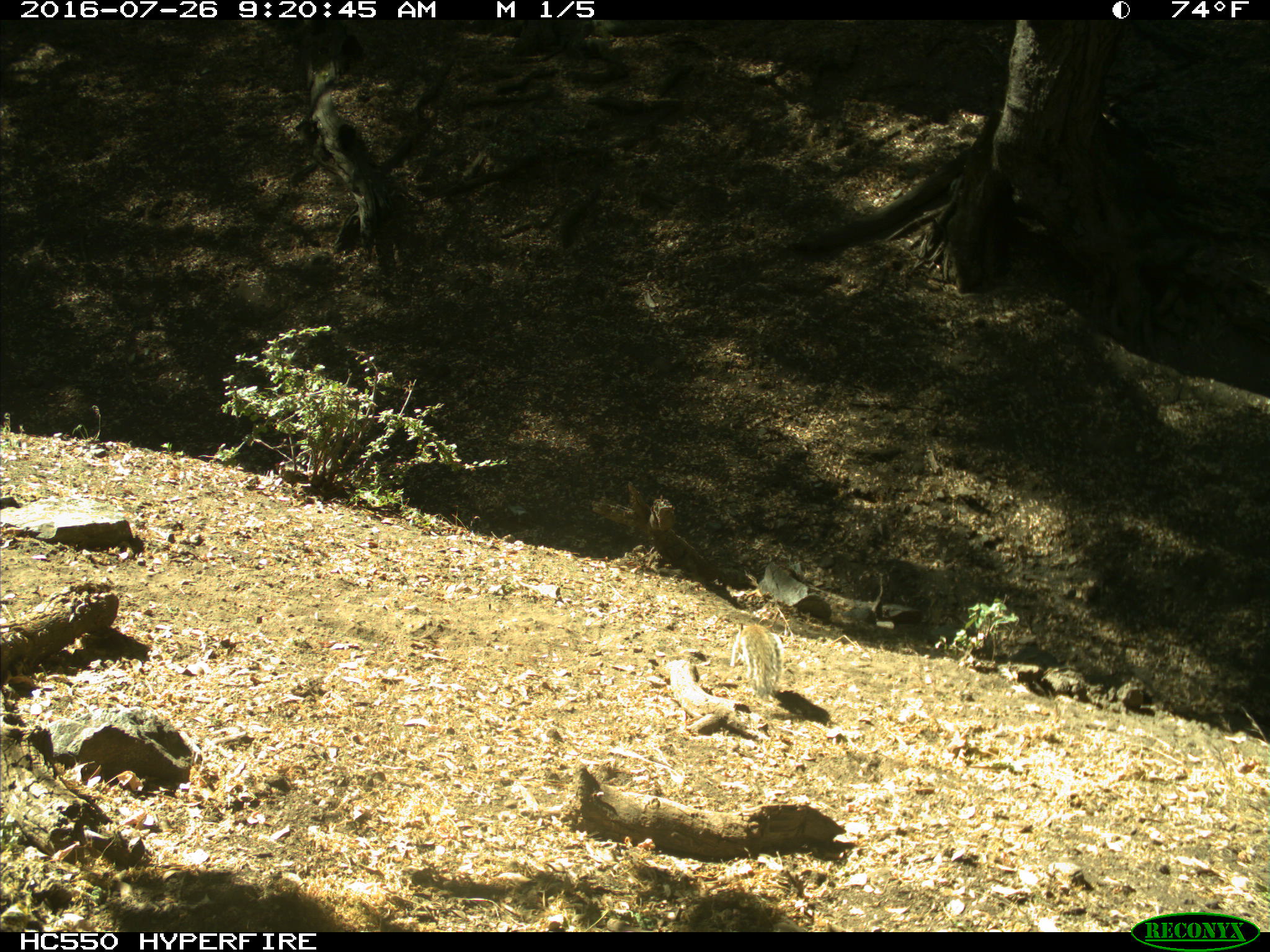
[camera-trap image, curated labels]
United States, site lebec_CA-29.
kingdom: Animalia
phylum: Chordata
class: Mammalia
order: Rodentia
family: Sciuridae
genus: Otospermophilus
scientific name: Otospermophilus beecheyi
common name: california ground squirrel